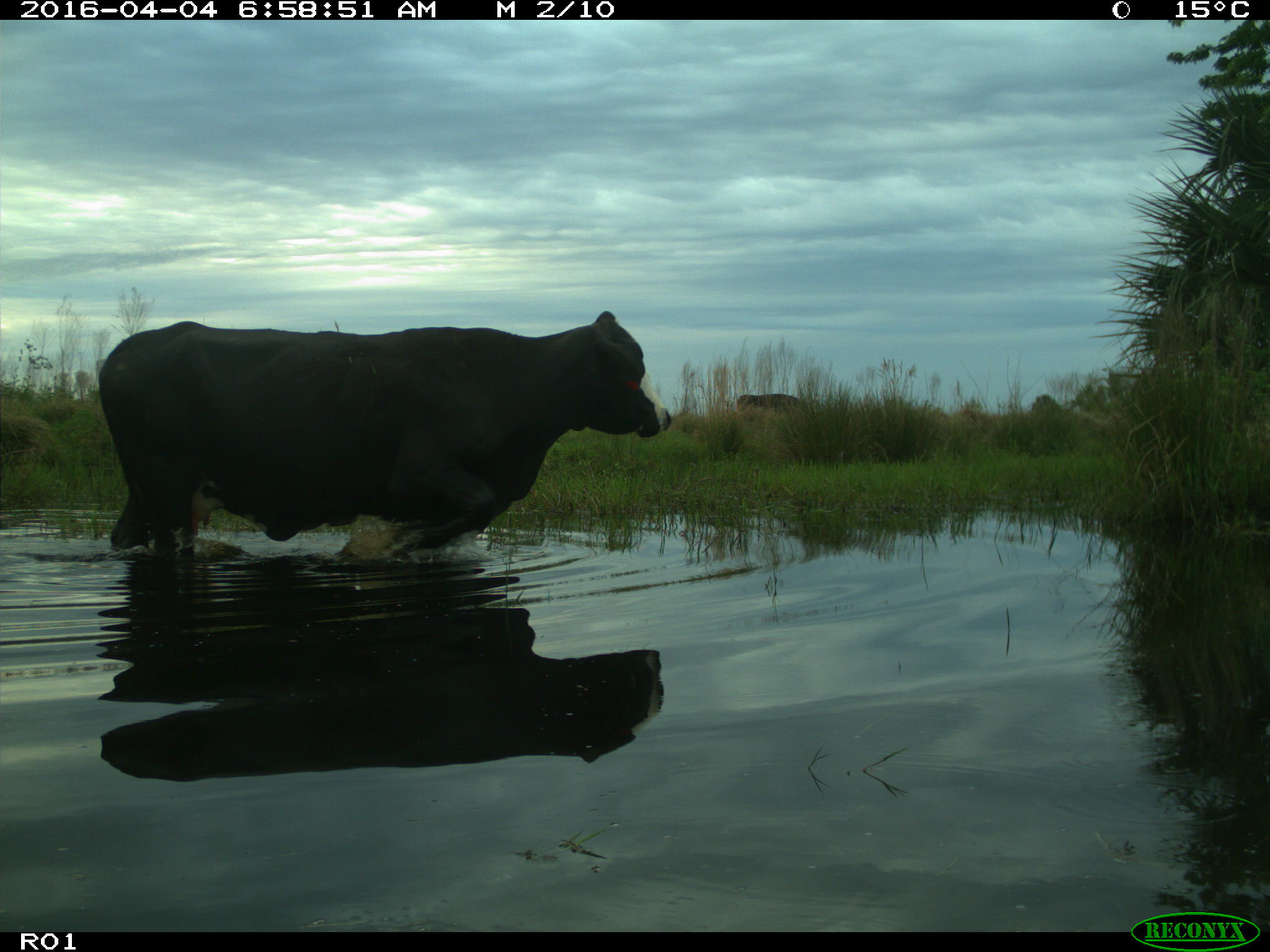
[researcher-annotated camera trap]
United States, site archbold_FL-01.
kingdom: Animalia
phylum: Chordata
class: Mammalia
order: Artiodactyla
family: Bovidae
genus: Bos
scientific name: Bos taurus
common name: domestic cow